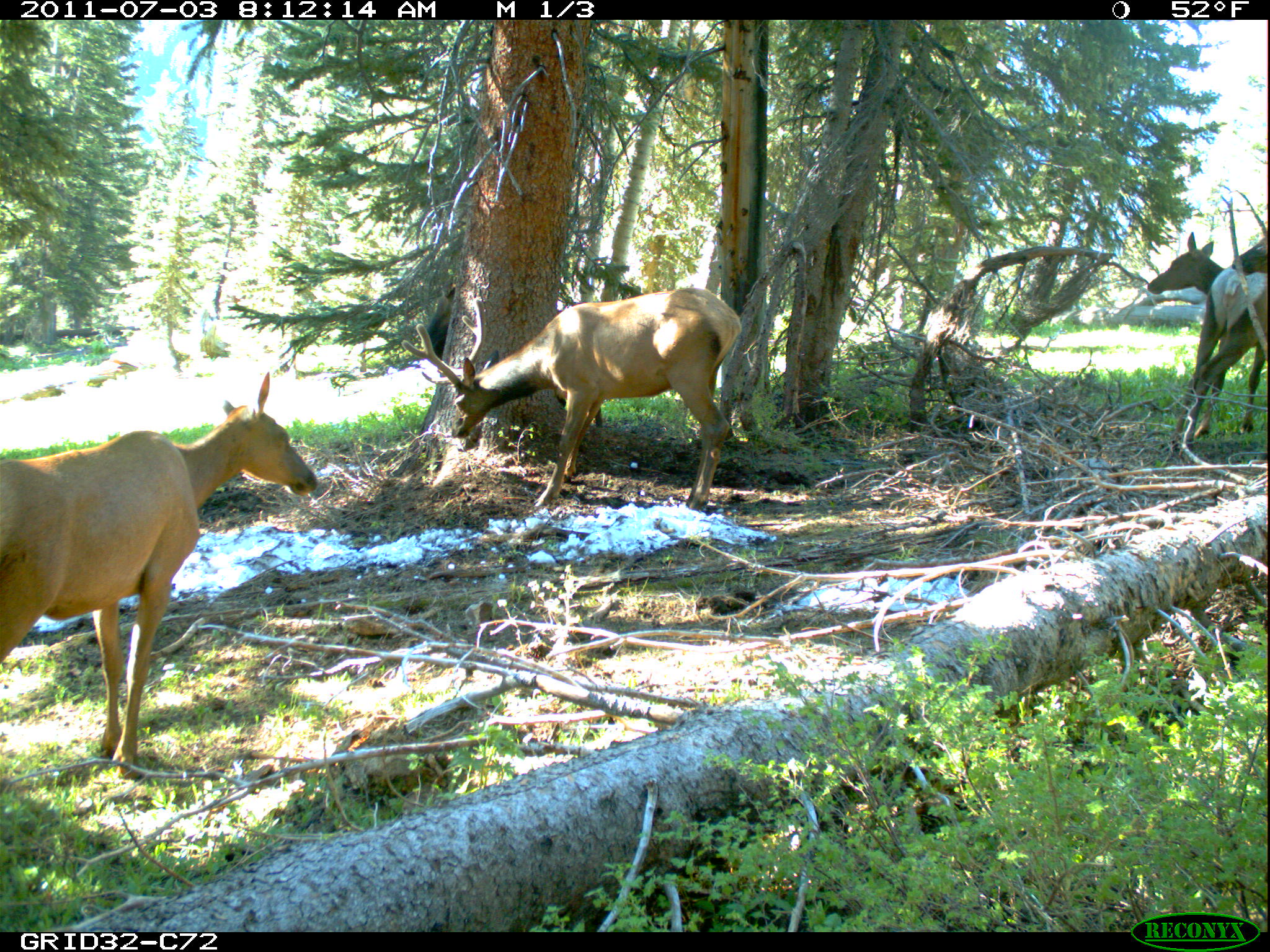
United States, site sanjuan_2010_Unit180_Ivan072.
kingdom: Animalia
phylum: Chordata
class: Mammalia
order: Artiodactyla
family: Cervidae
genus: Cervus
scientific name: Cervus elaphus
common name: red deer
Cervus elaphus (red deer).